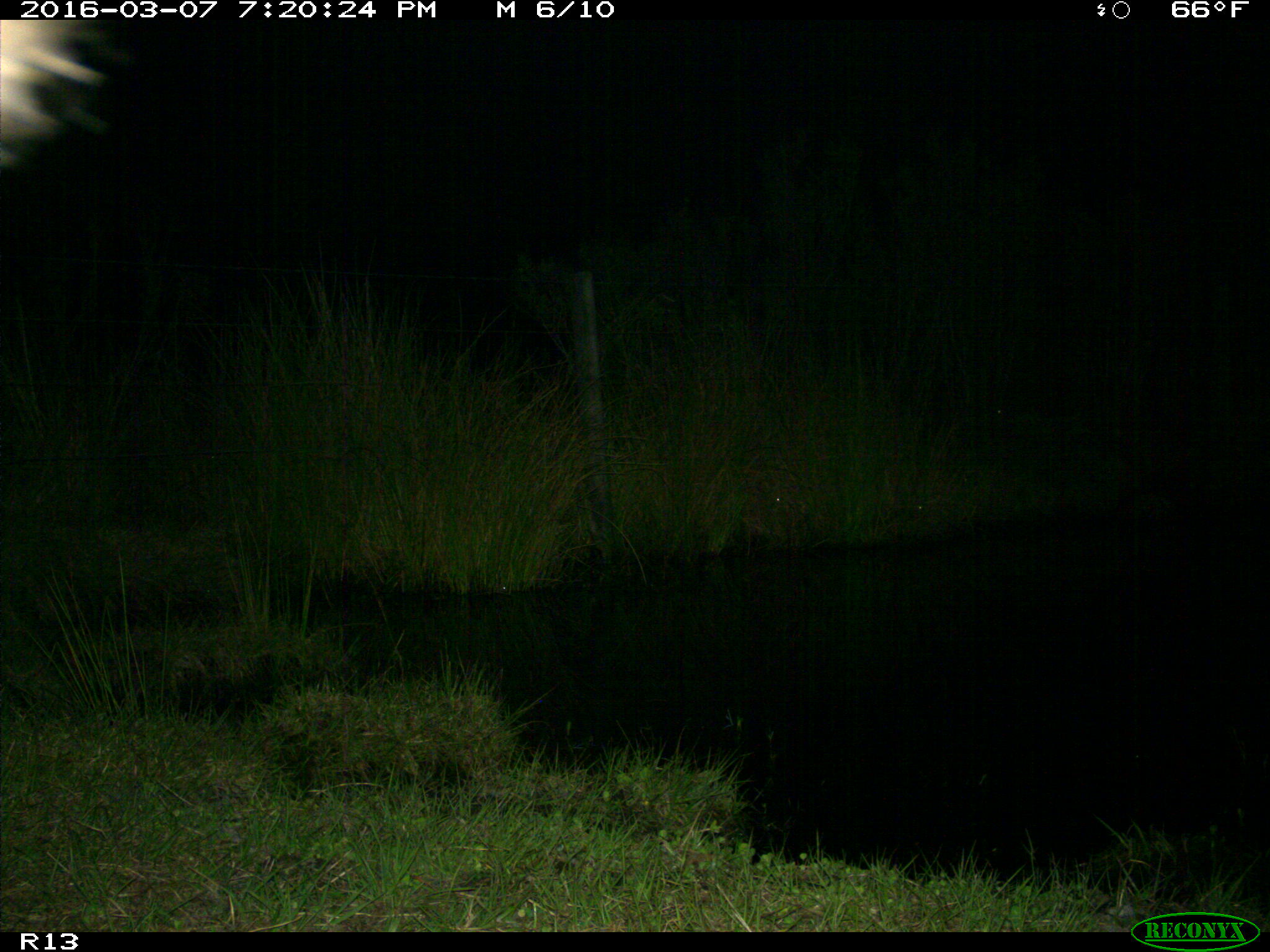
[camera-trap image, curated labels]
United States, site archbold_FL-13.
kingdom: Animalia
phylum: Chordata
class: Mammalia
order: Artiodactyla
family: Bovidae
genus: Bos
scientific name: Bos taurus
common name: domestic cow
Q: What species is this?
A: Bos taurus (domestic cow).